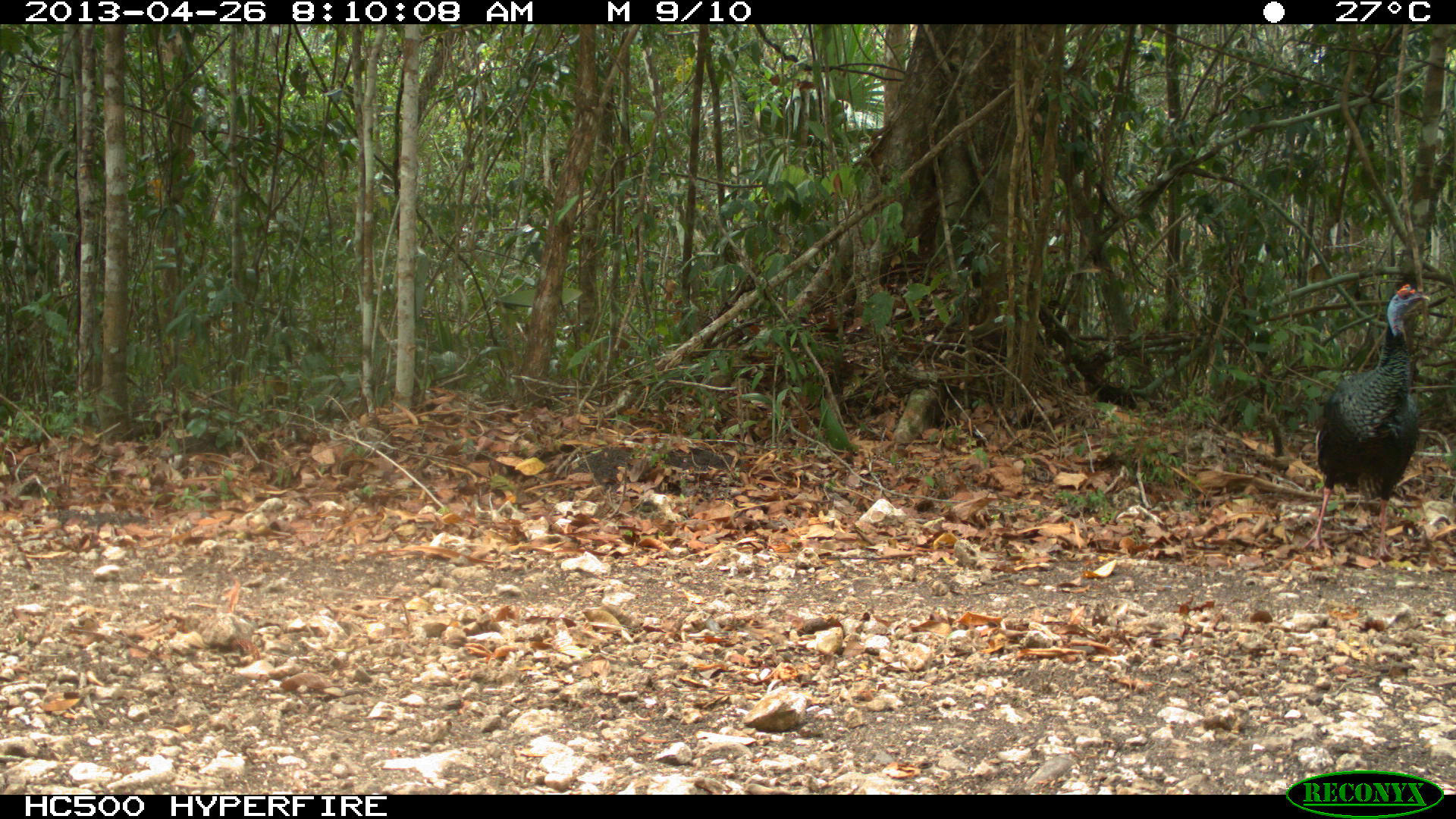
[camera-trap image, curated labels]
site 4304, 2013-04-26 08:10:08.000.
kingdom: Animalia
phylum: Chordata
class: Aves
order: Galliformes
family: Phasianidae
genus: Meleagris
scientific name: Meleagris ocellata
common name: ocellated turkey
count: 3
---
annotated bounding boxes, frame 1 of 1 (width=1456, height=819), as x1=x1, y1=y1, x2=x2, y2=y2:
meleagris ocellata: x1=1296, y1=273, x2=1430, y2=562